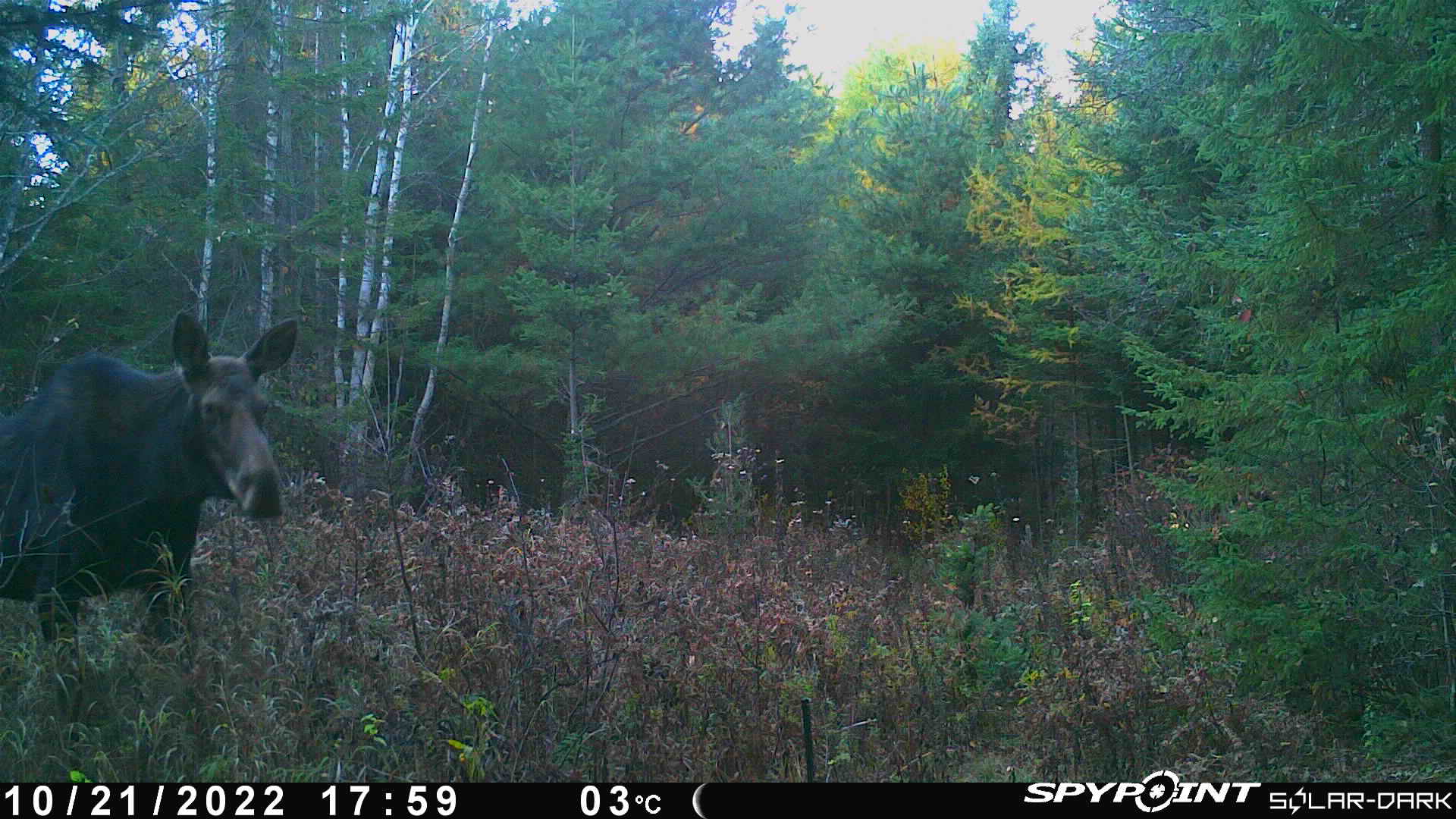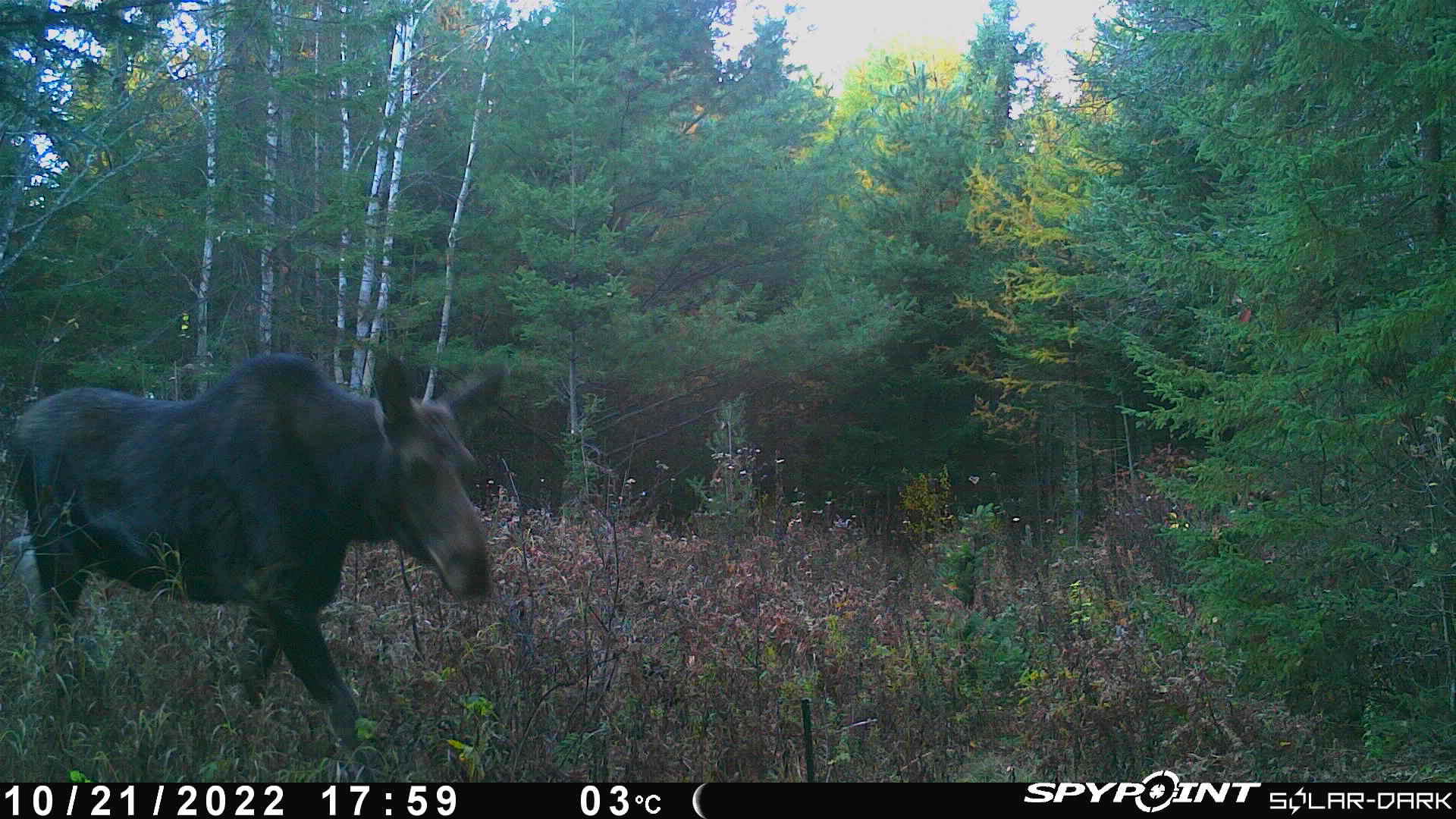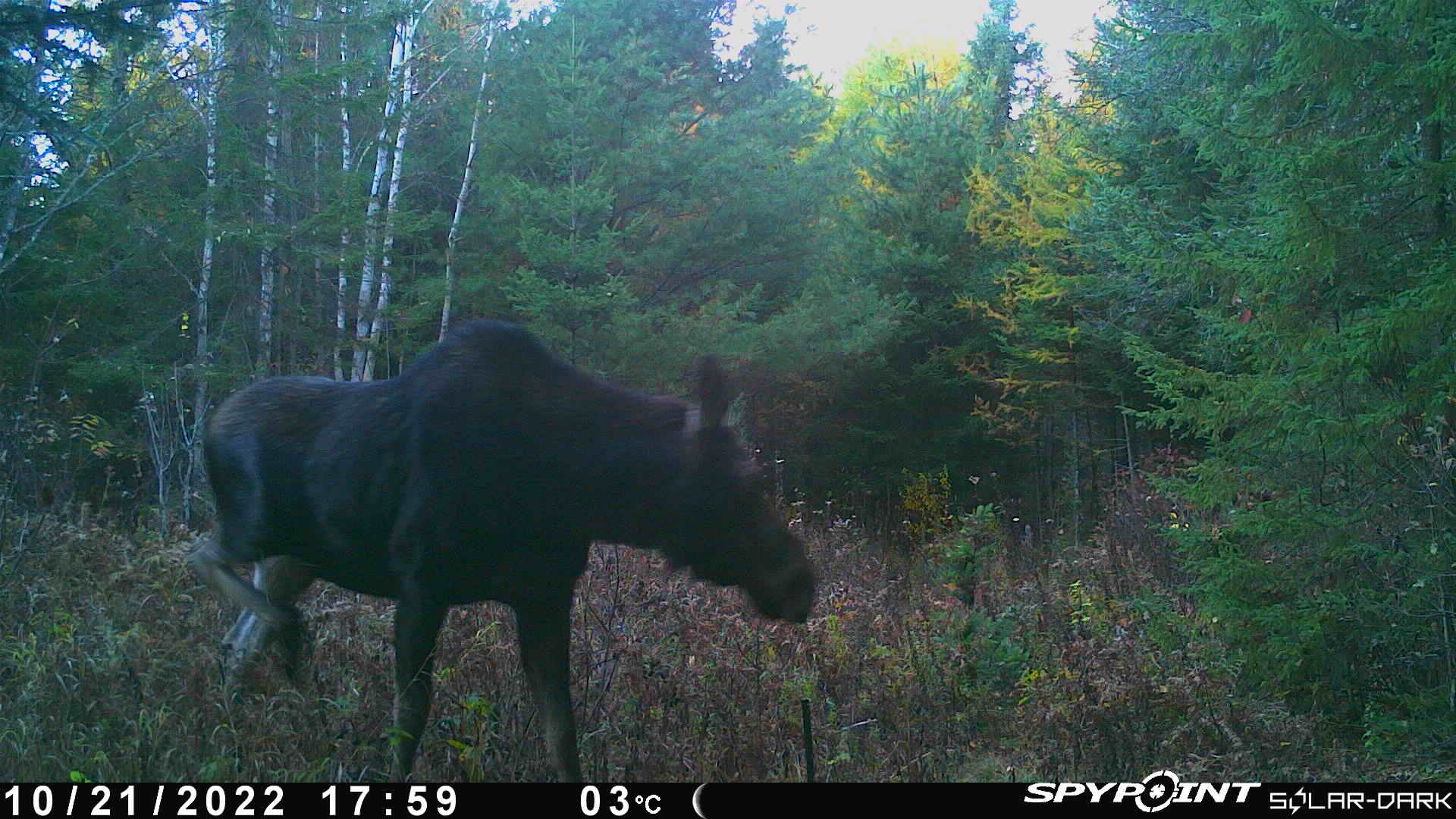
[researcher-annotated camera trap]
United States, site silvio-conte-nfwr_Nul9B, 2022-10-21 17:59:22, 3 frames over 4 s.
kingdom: Animalia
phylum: Chordata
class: Mammalia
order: Artiodactyla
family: Cervidae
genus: Alces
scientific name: Alces alces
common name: moose